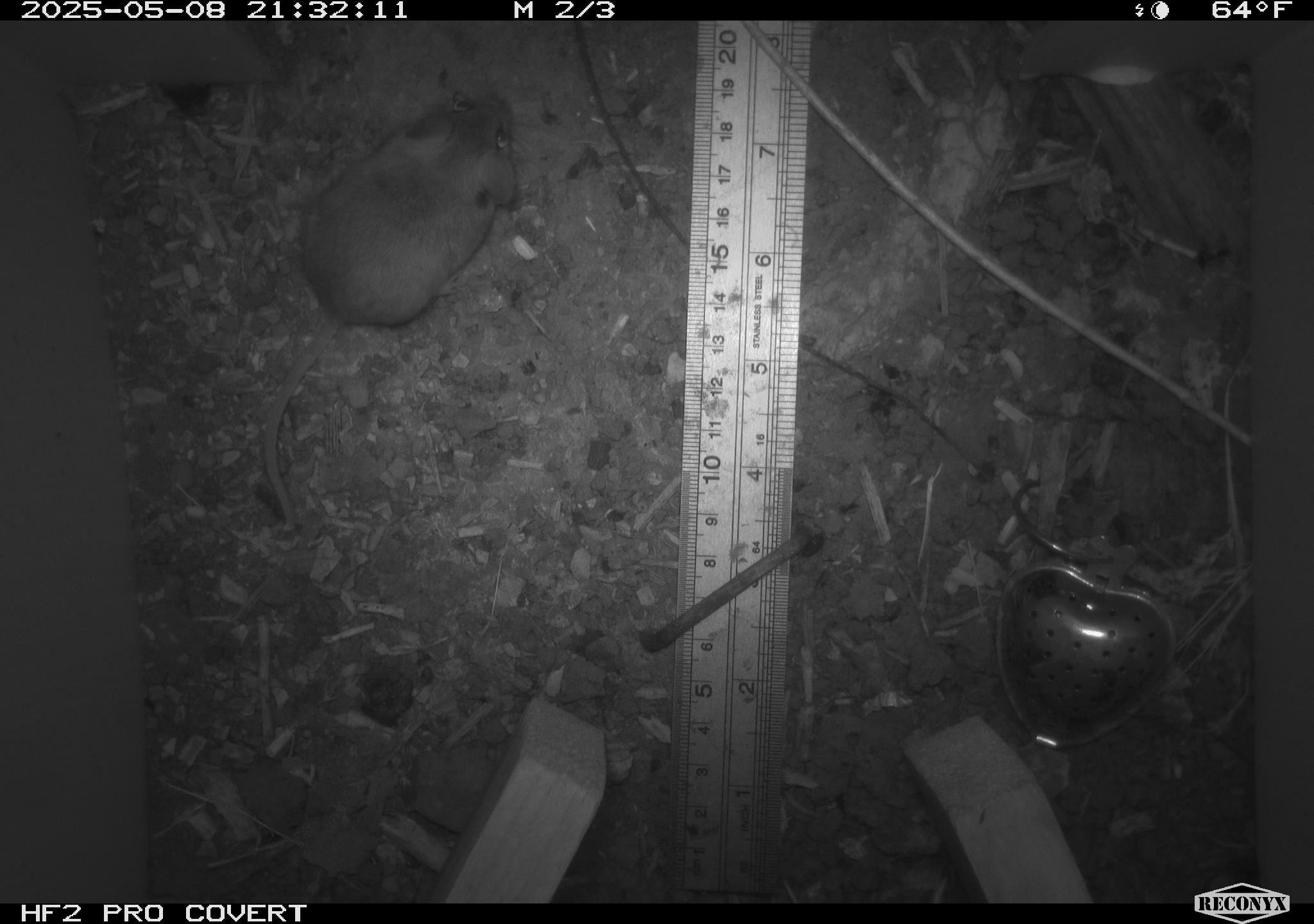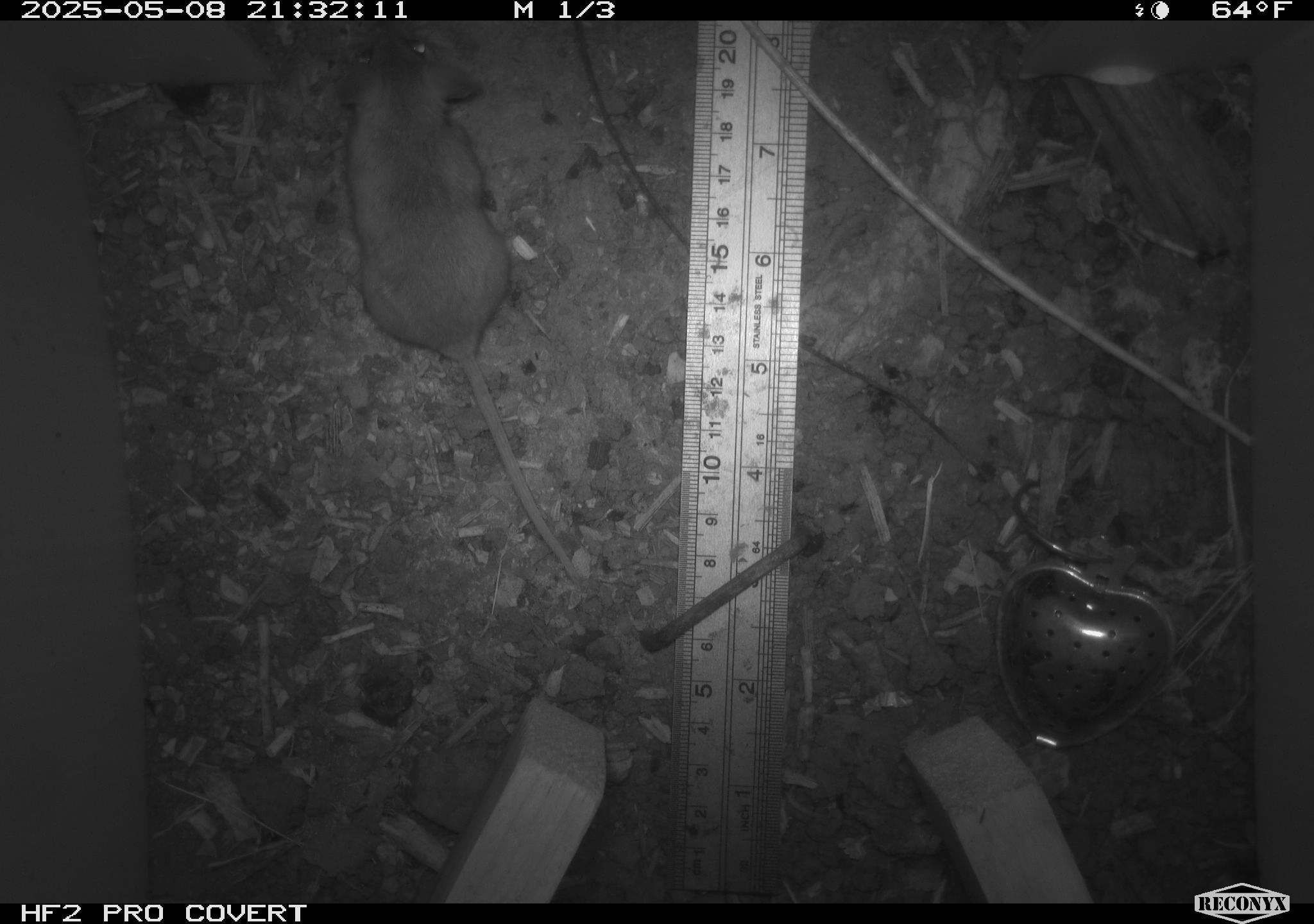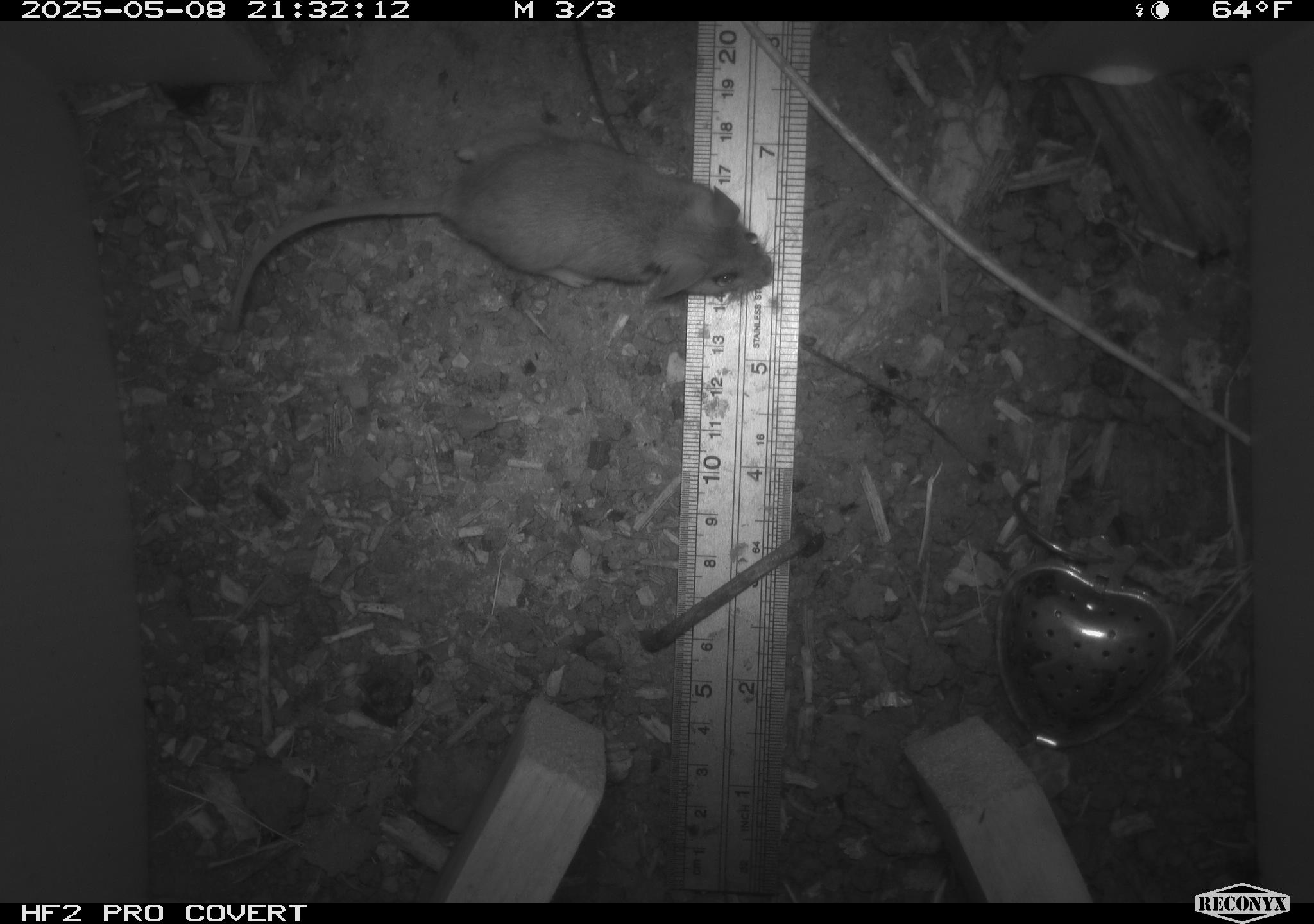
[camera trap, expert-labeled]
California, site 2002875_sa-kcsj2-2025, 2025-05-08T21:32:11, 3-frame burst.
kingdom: Animalia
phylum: Chordata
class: Mammalia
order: Rodentia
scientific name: Rodentia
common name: rodent